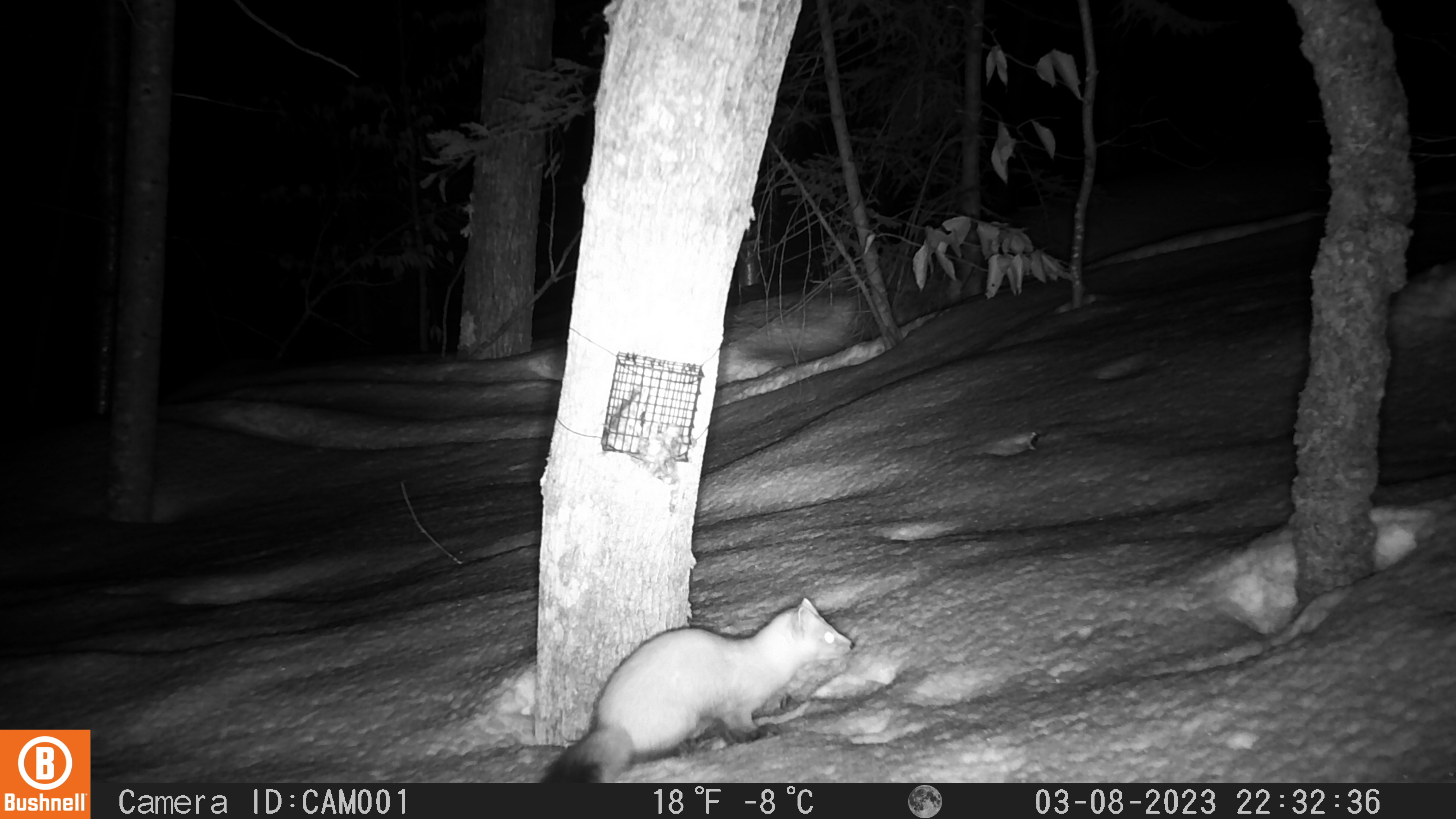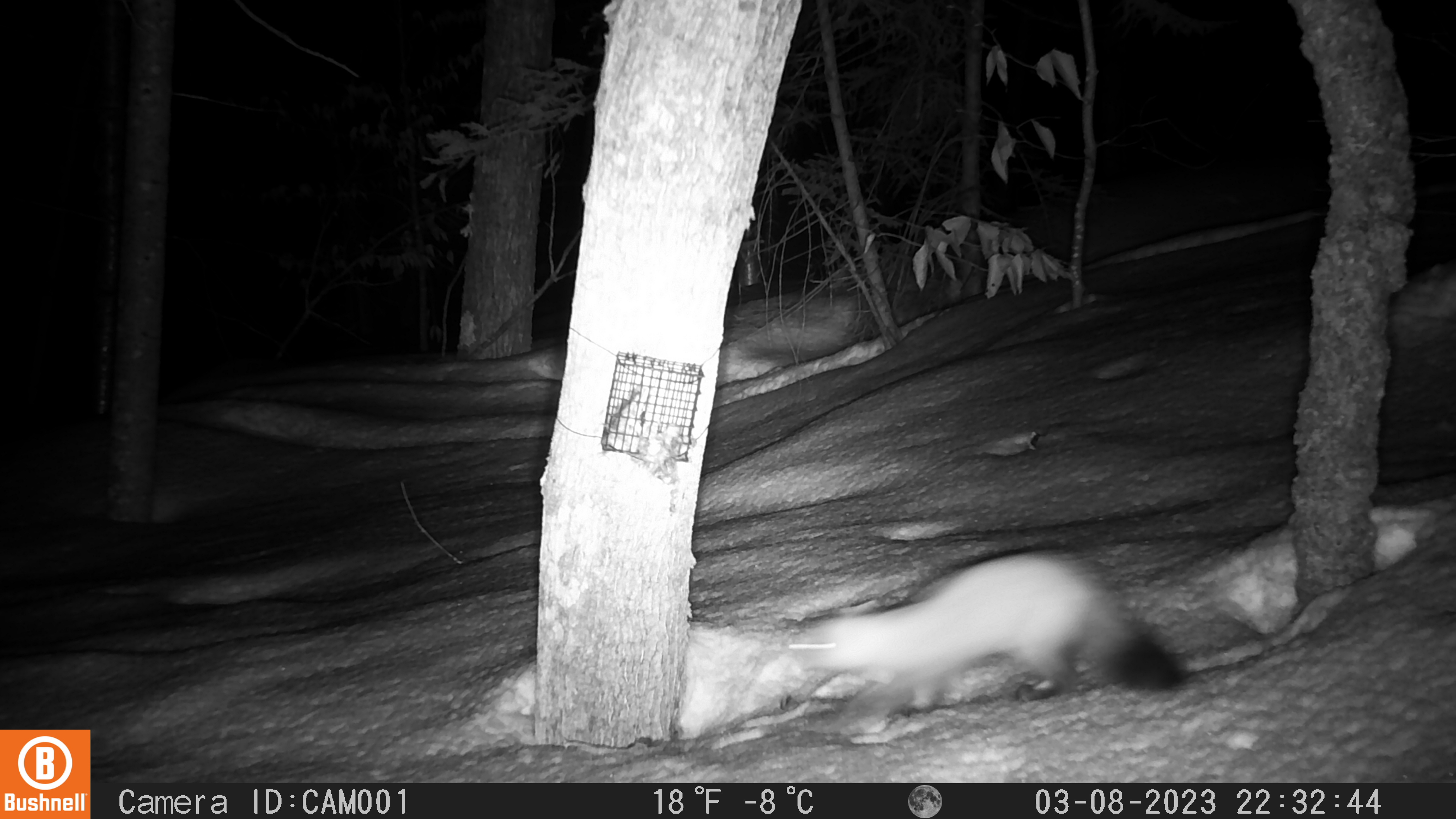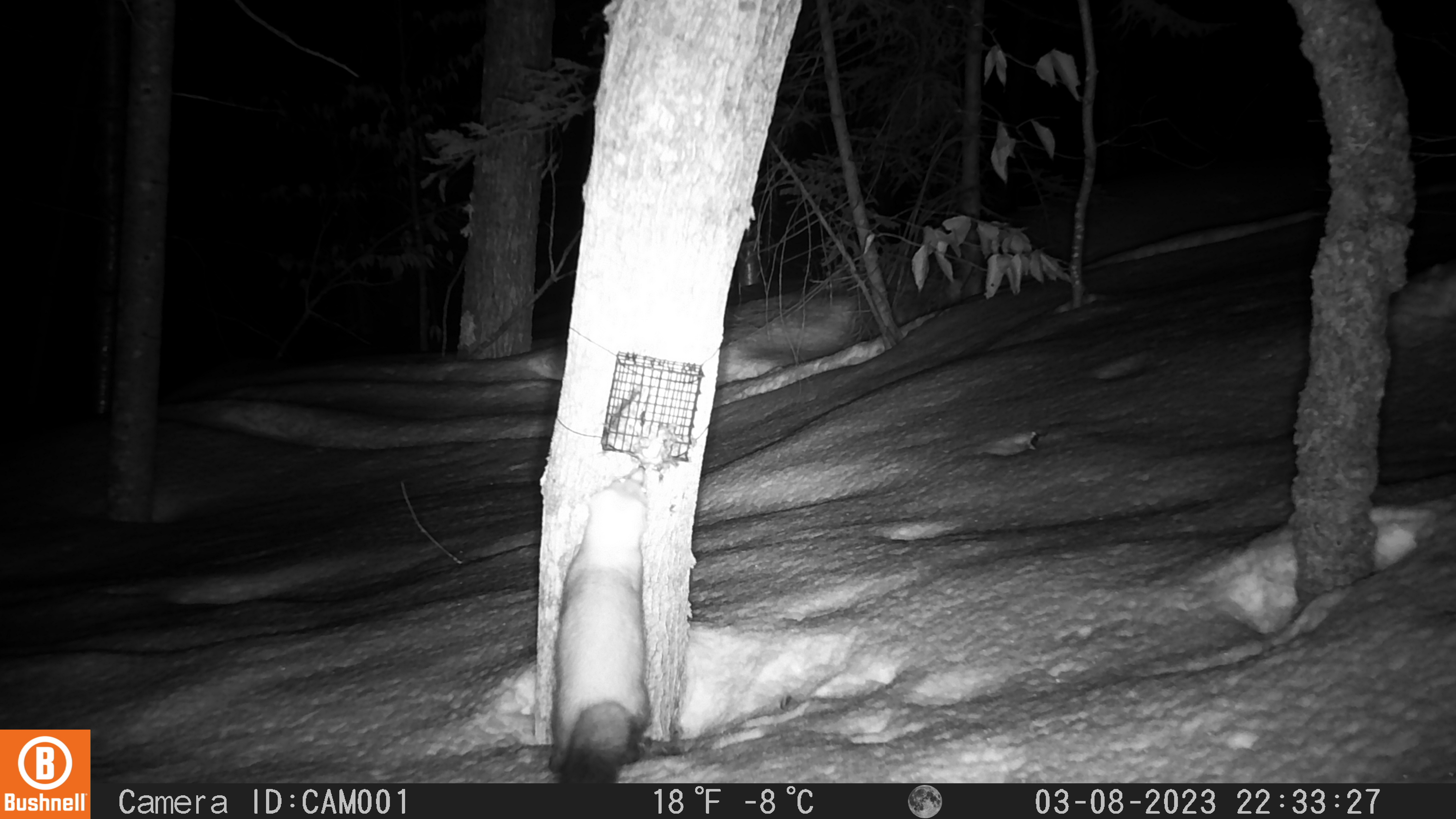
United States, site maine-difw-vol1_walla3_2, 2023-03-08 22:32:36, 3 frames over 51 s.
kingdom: Animalia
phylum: Chordata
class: Mammalia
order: Carnivora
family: Mustelidae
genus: Martes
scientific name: Martes americana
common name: american marten